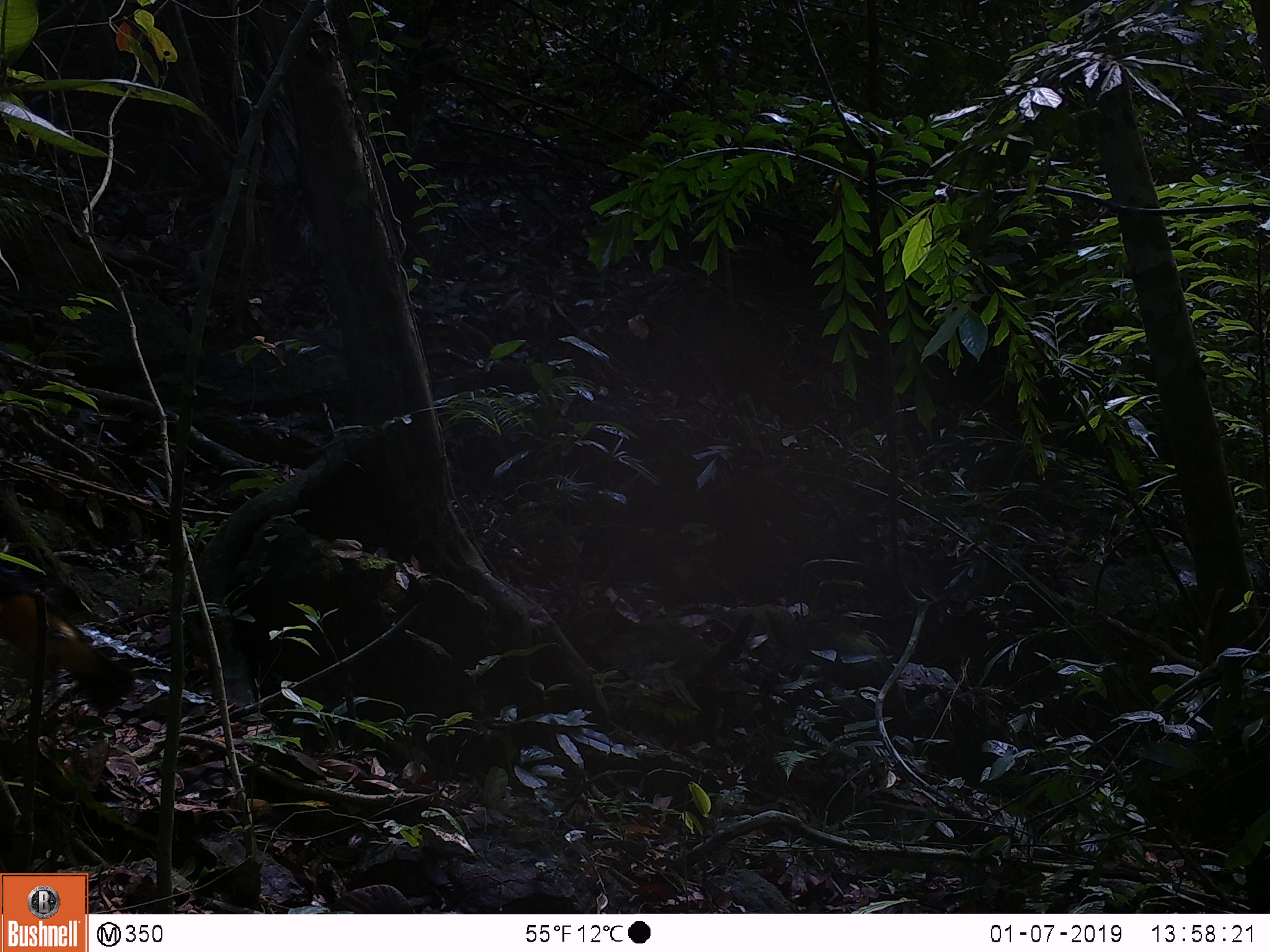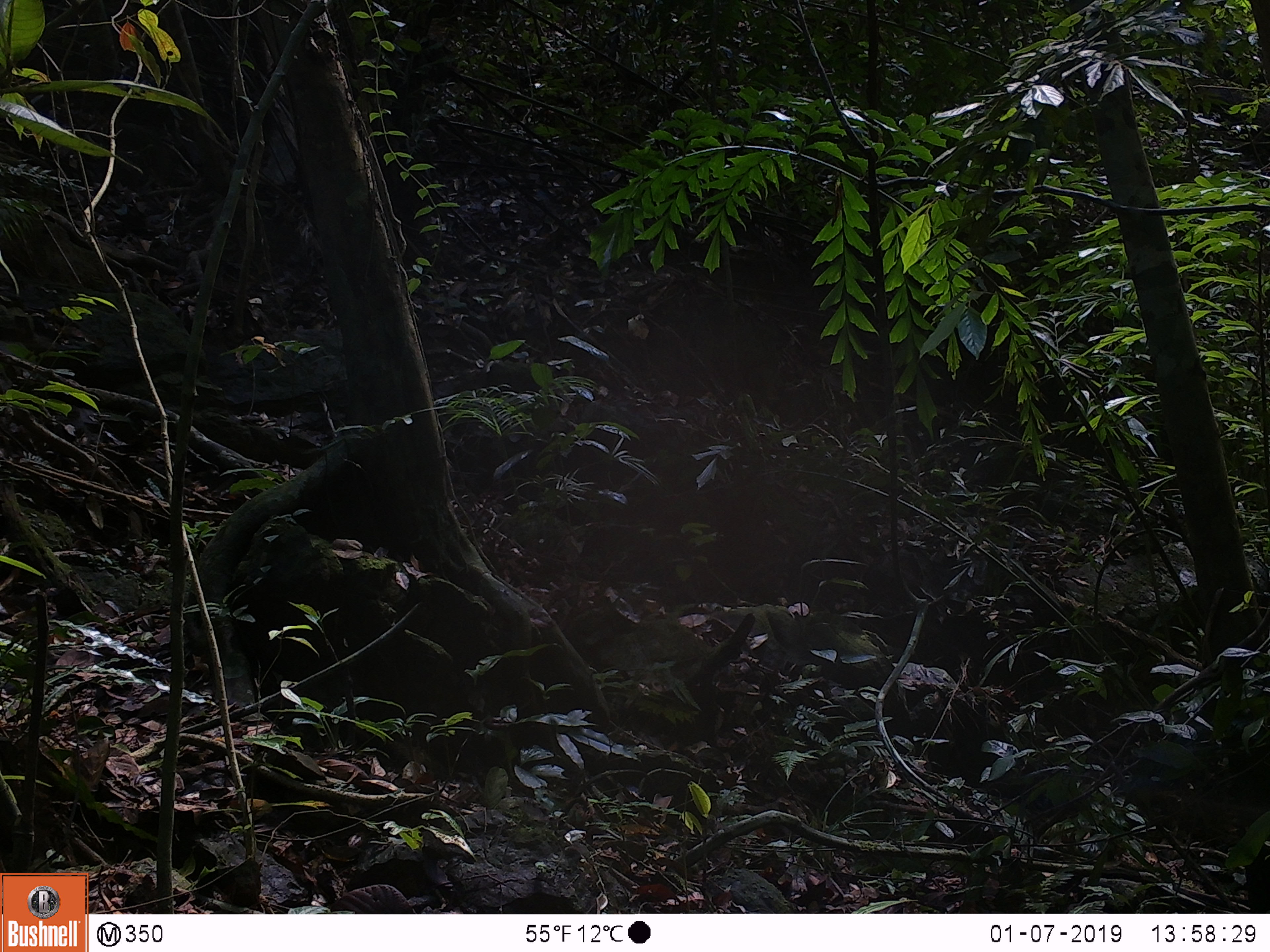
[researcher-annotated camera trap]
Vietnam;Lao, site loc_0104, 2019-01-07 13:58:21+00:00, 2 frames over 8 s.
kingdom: Animalia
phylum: Chordata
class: Aves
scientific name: Aves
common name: bird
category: unidentified bird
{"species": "unidentified bird (bird) (Aves)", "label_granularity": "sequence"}